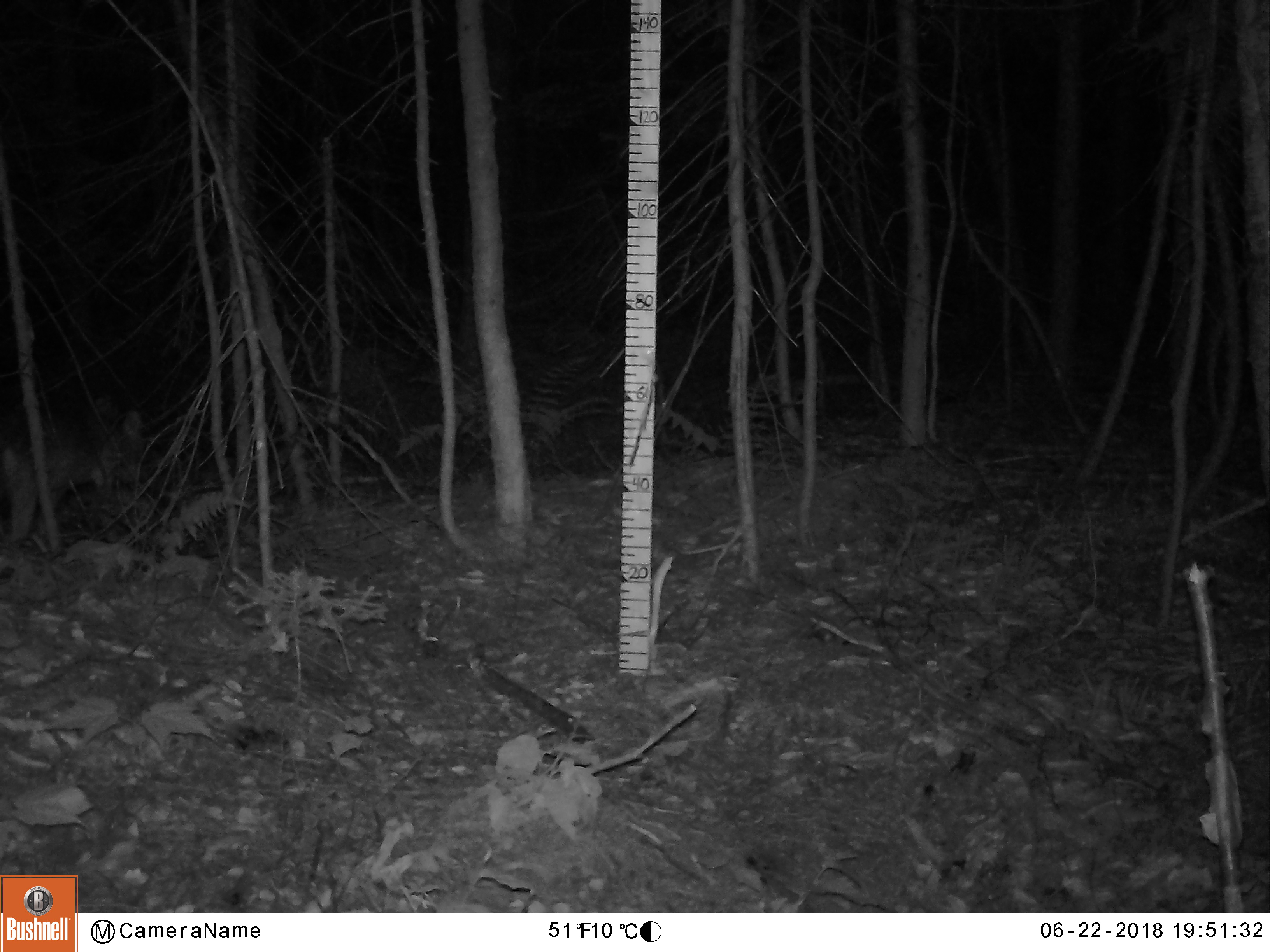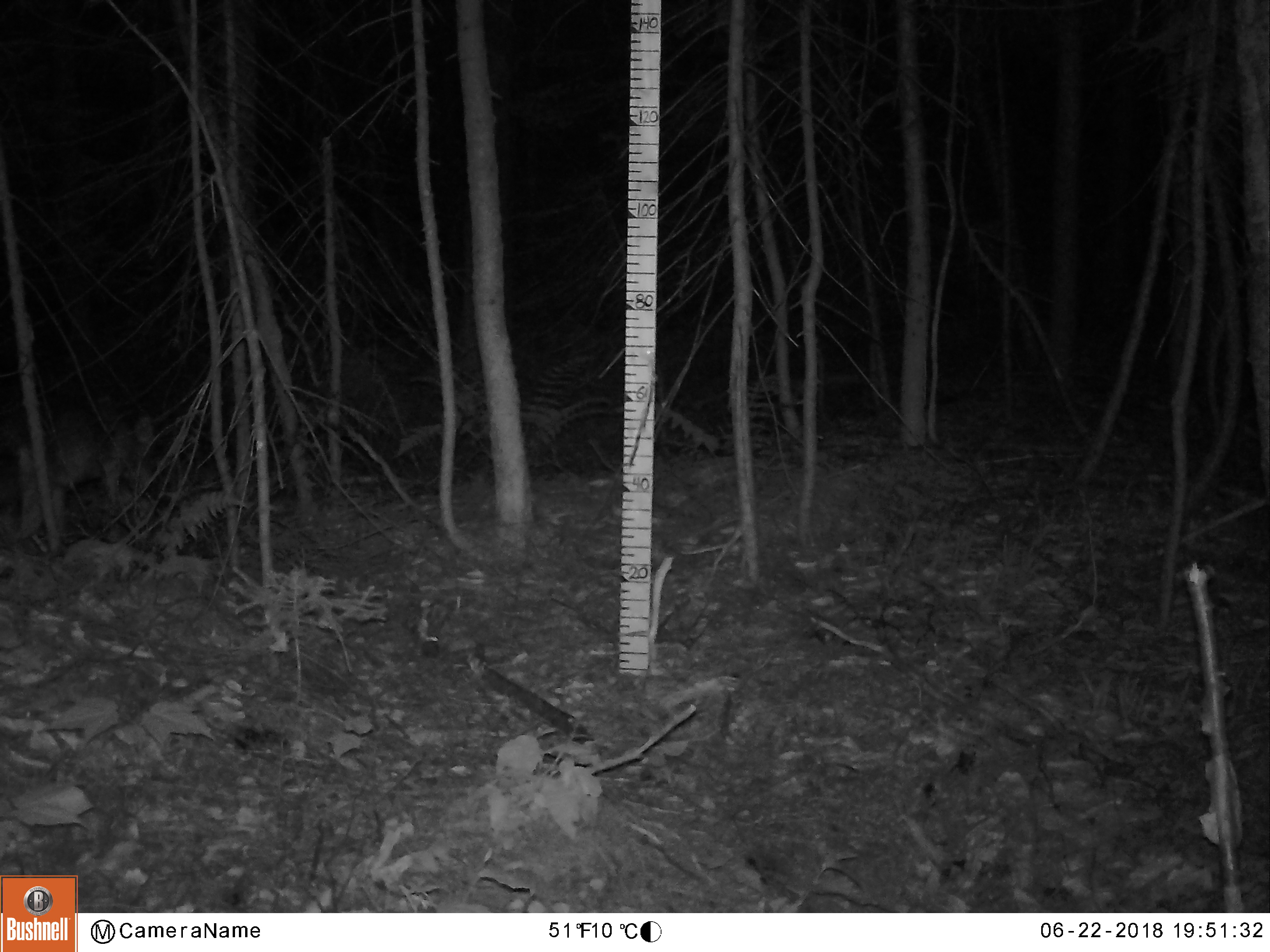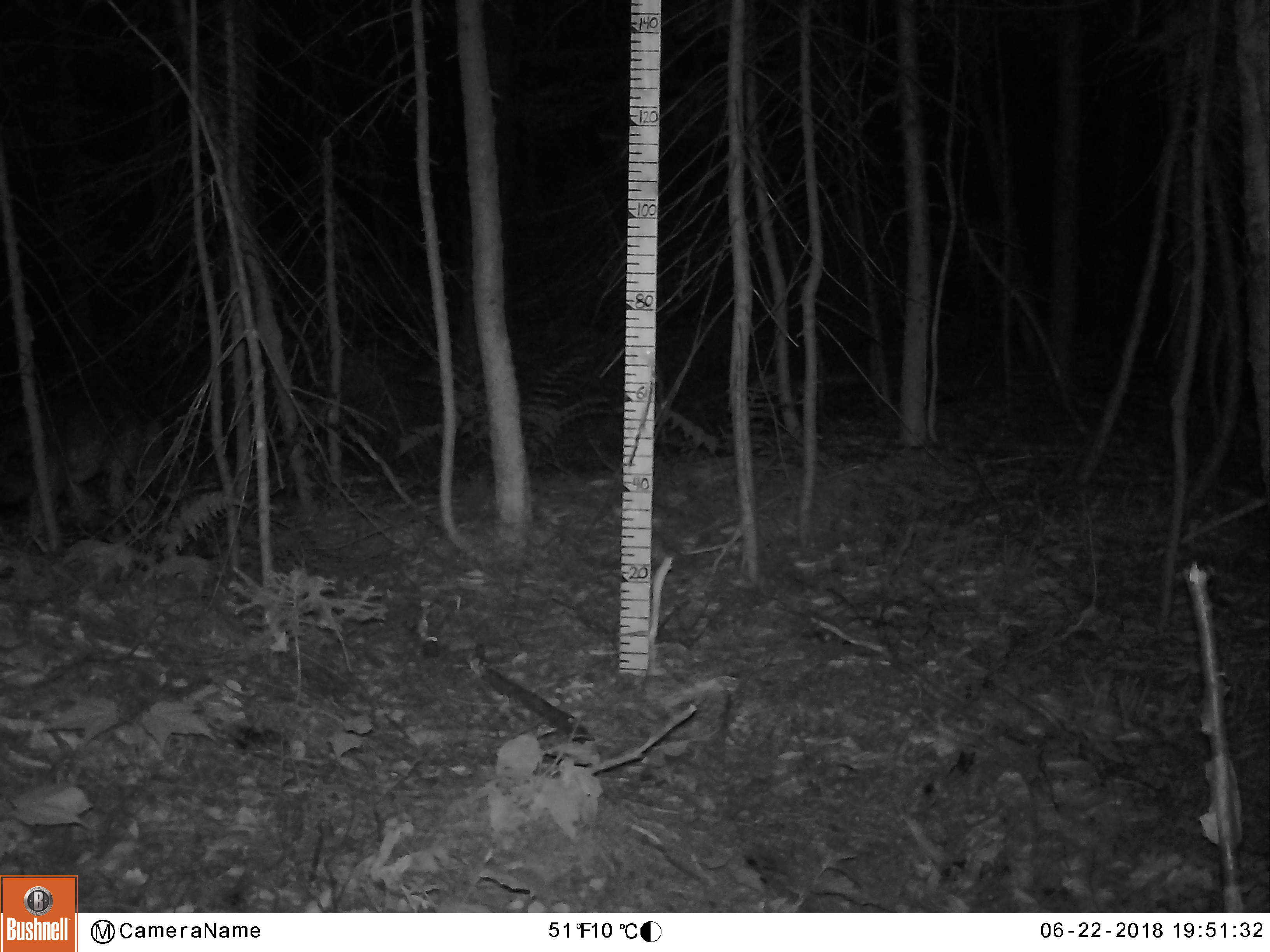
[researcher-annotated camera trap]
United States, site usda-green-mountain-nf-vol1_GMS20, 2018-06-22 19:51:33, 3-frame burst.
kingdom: Animalia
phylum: Chordata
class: Mammalia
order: Carnivora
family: Canidae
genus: Canis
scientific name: Canis latrans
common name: coyote